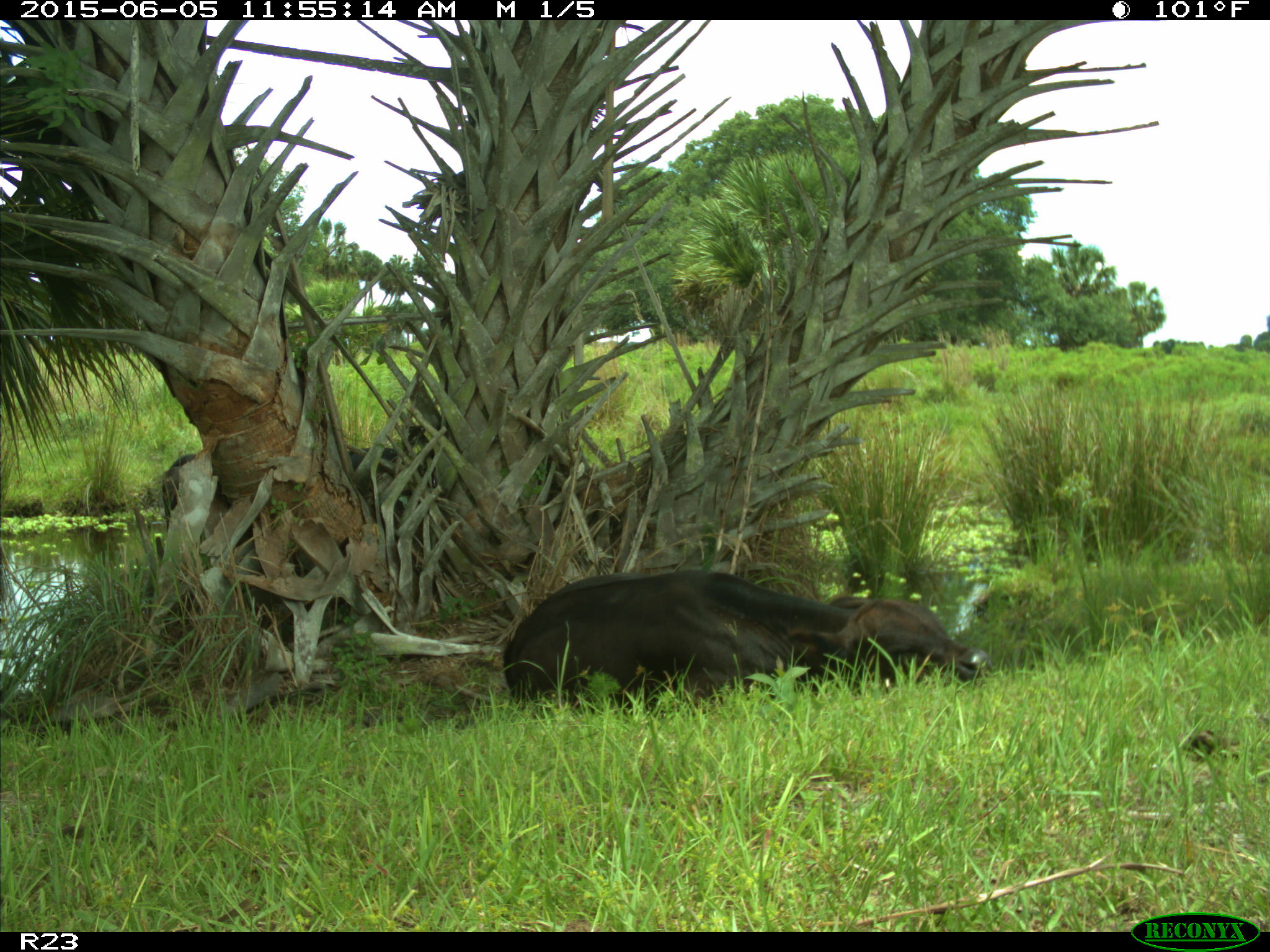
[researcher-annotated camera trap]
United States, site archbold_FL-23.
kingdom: Animalia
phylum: Chordata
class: Mammalia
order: Artiodactyla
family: Bovidae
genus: Bos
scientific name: Bos taurus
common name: domestic cow